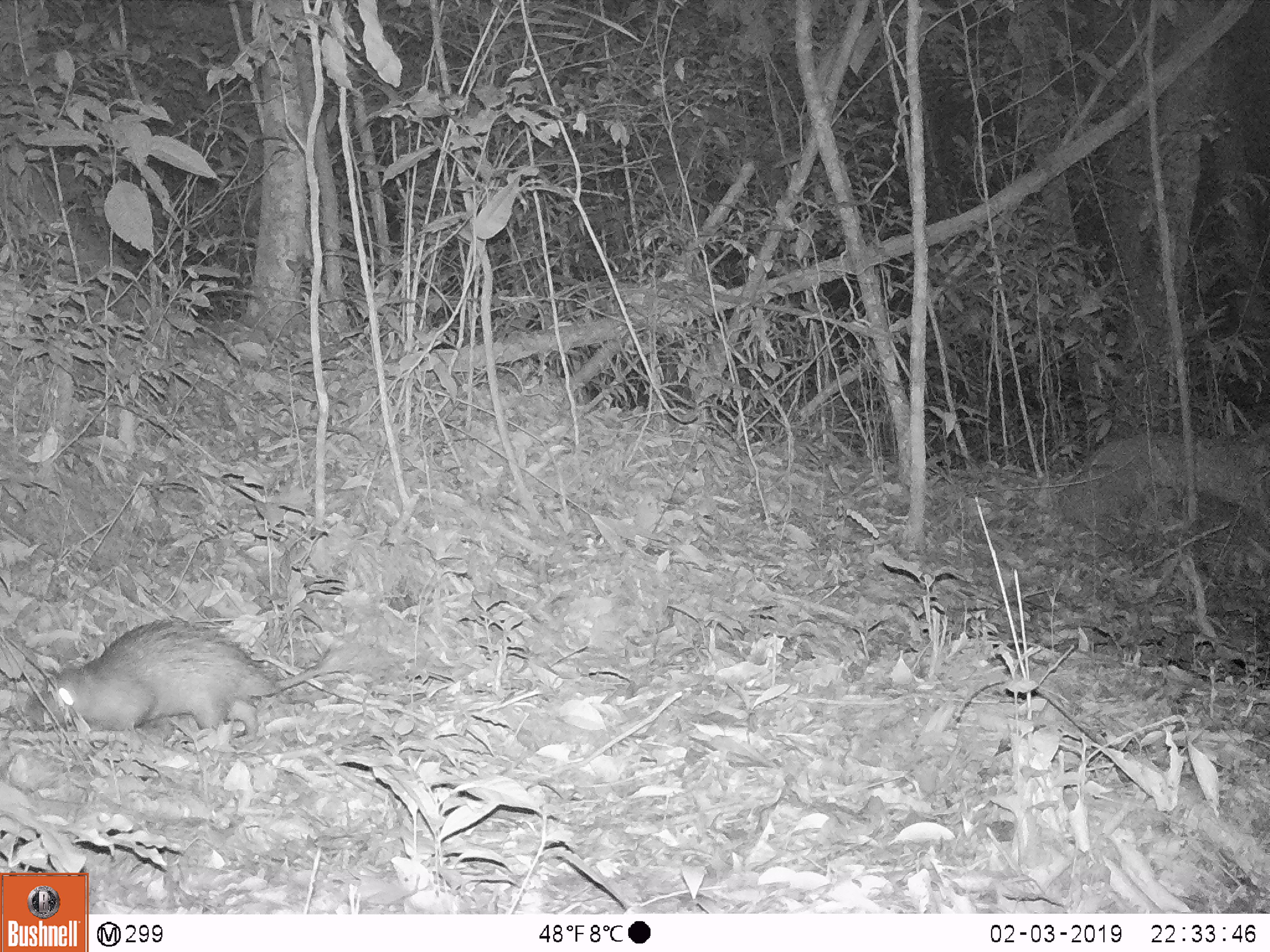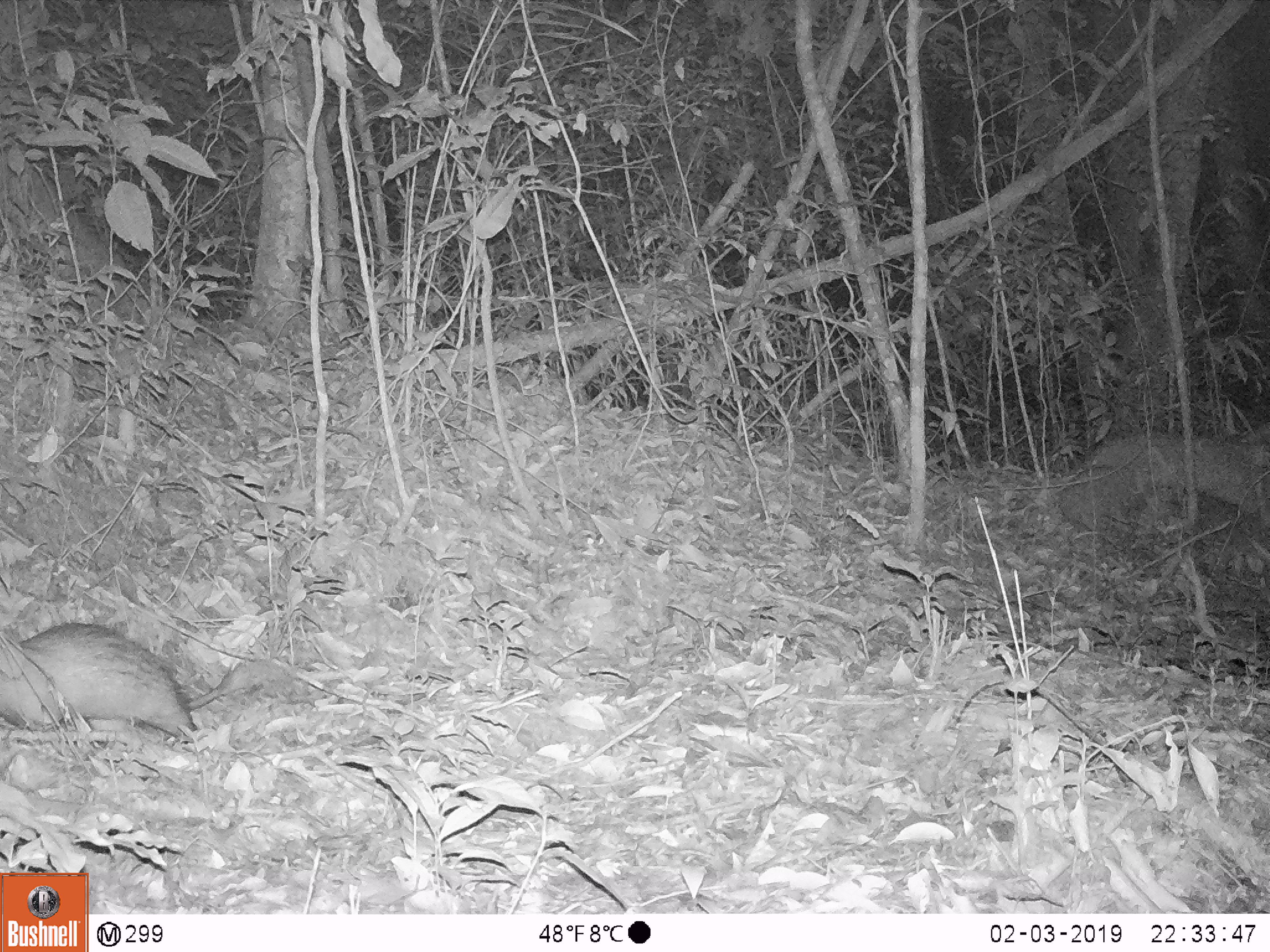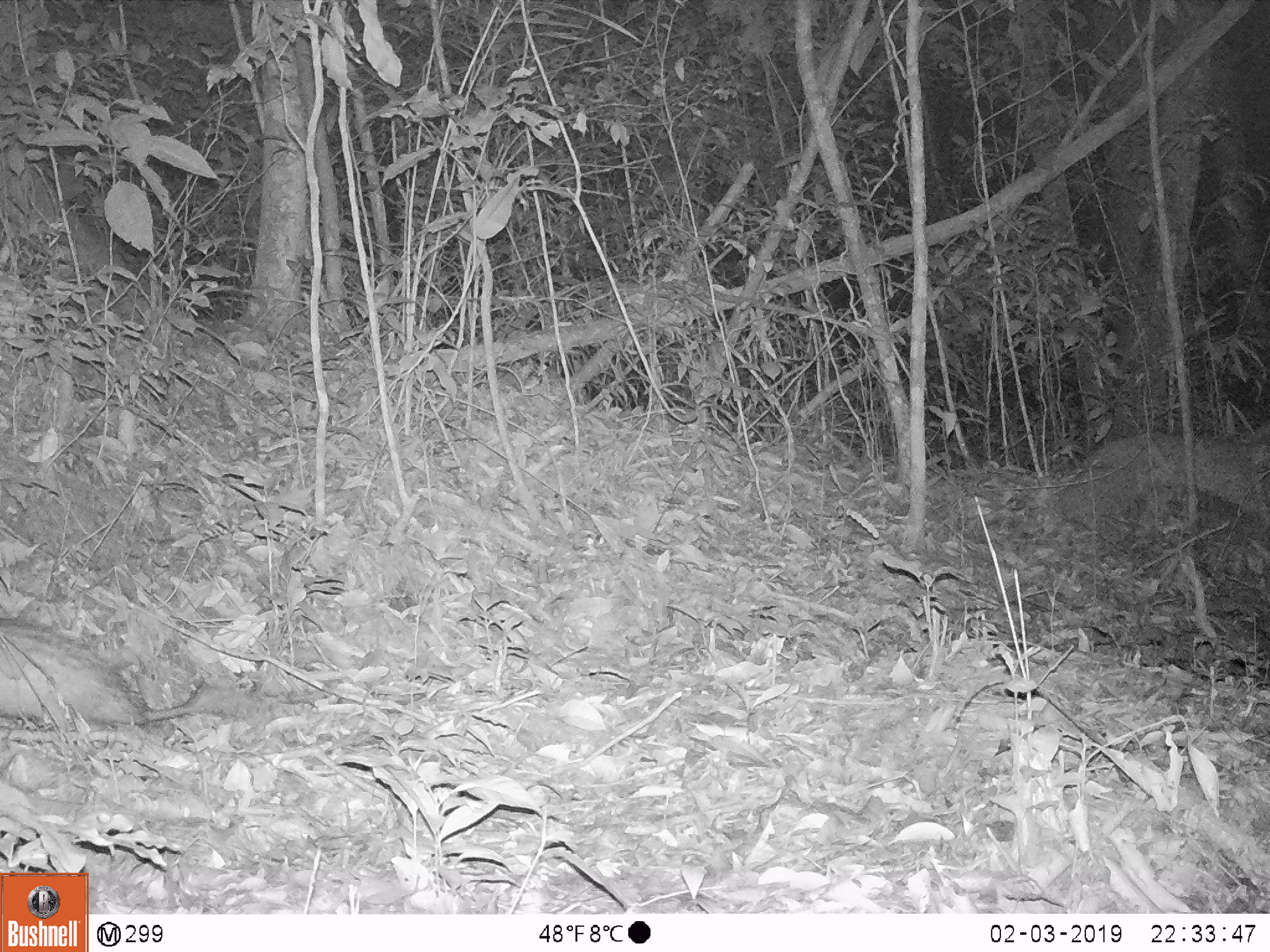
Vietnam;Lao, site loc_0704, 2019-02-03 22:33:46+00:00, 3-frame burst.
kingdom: Animalia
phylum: Chordata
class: Mammalia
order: Rodentia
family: Hystricidae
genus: Atherurus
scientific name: Atherurus macrourus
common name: asiatic brush-tailed porcupine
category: asiatic brush tailed porcupine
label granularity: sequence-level